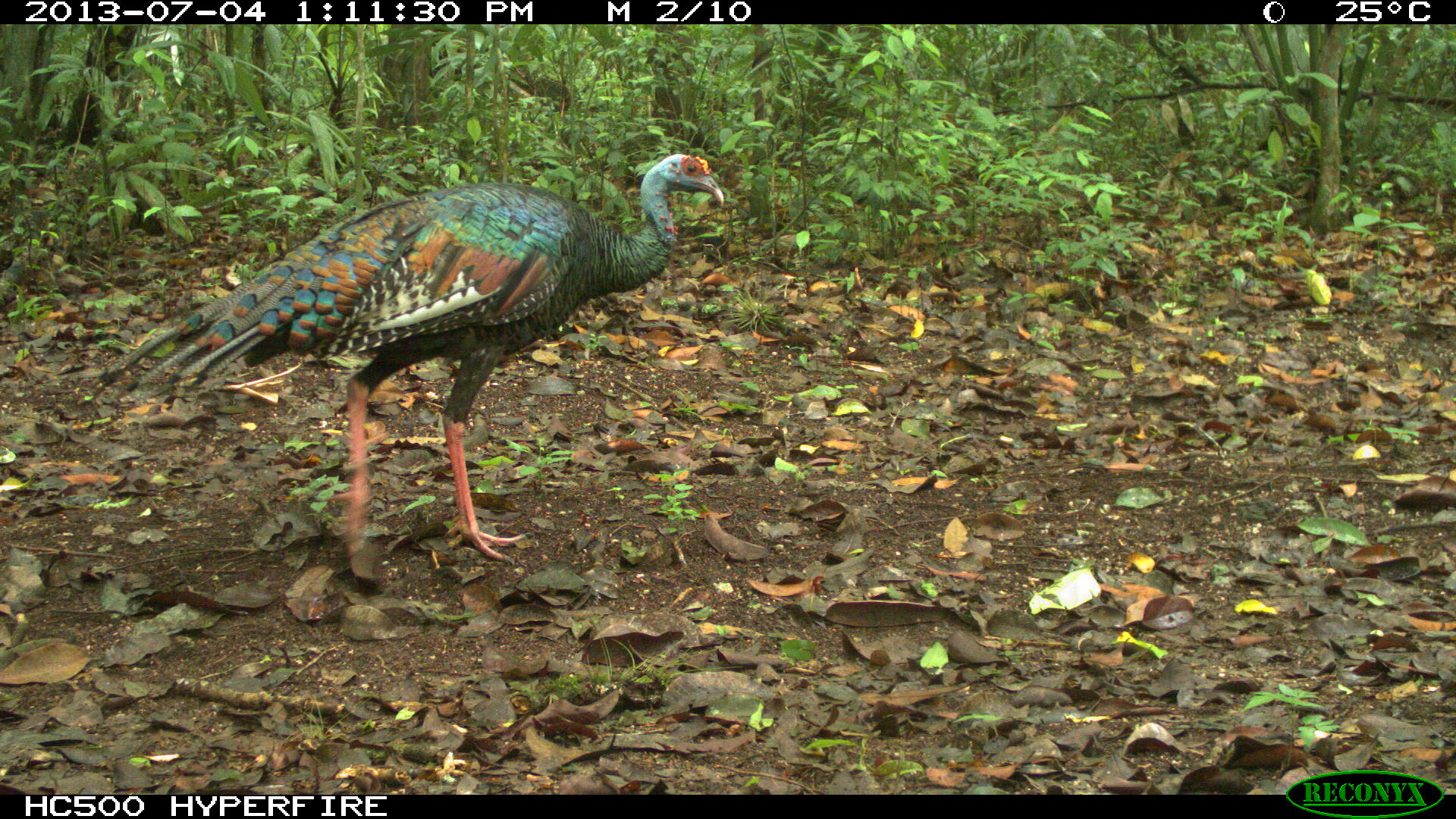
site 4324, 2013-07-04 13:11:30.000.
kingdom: Animalia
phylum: Chordata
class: Aves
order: Galliformes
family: Phasianidae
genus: Meleagris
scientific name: Meleagris ocellata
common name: ocellated turkey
Meleagris ocellata (ocellated turkey), count 1, sex female.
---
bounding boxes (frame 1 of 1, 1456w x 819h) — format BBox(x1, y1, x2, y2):
meleagris ocellata: BBox(86, 148, 725, 580)